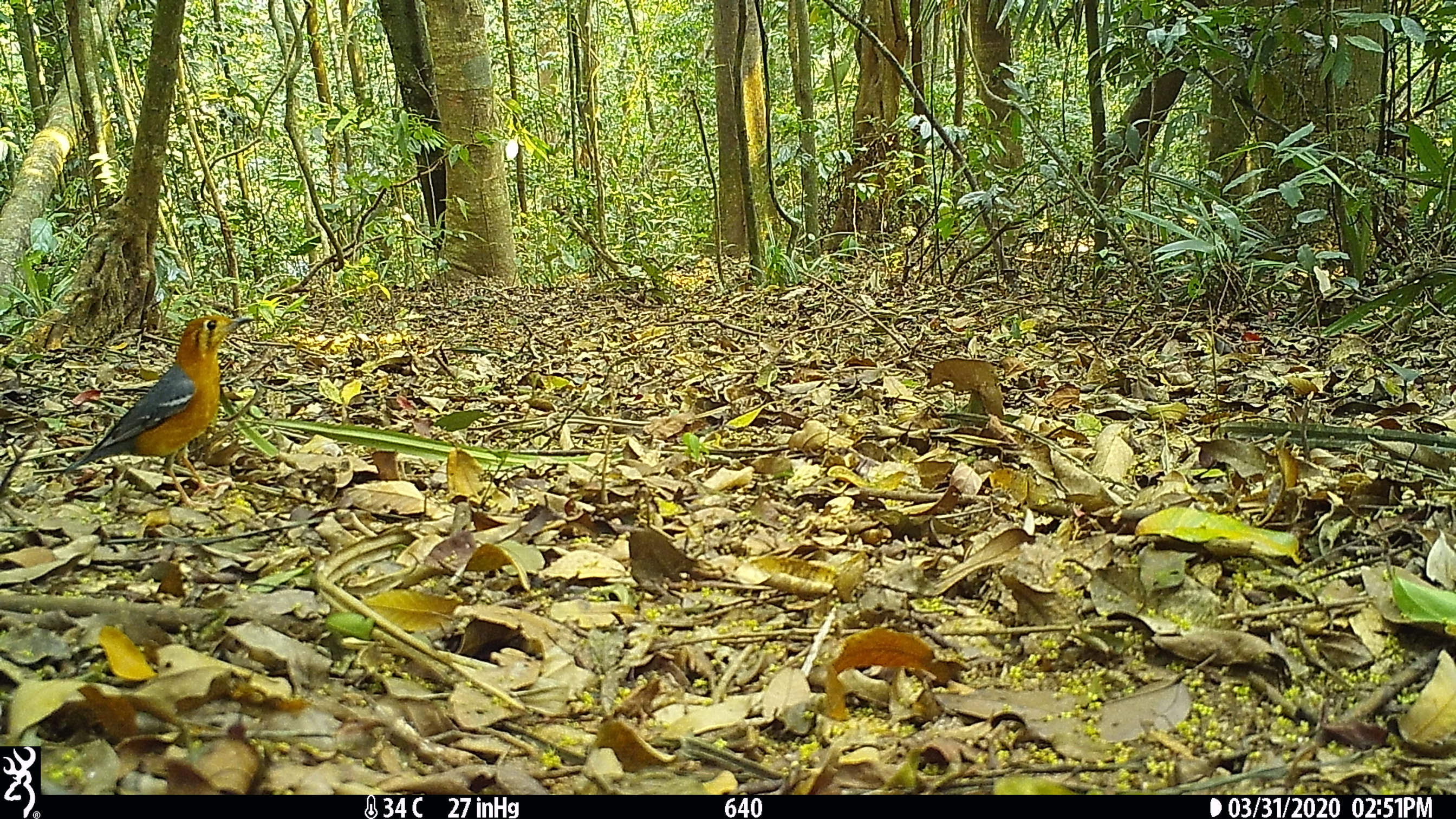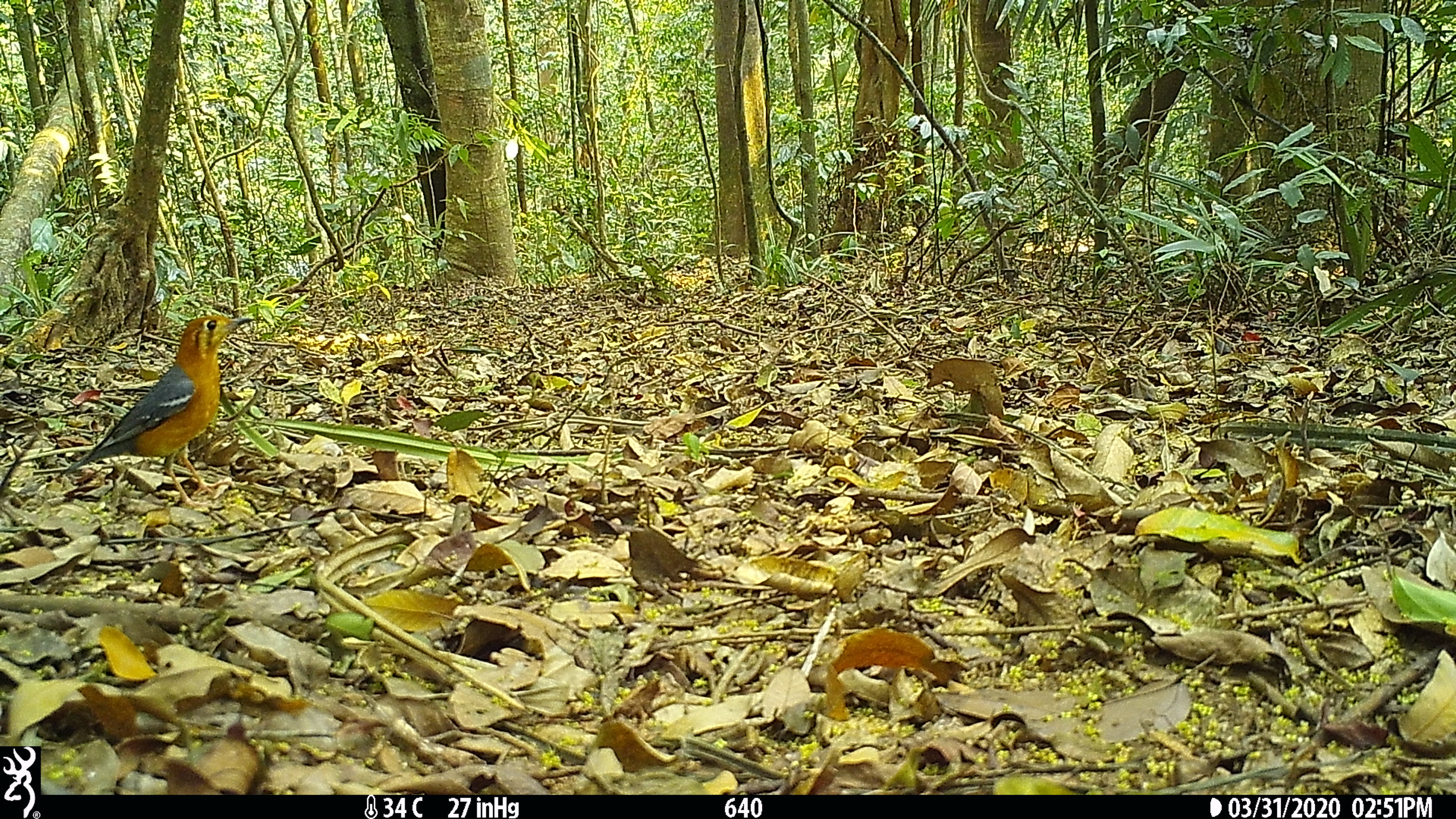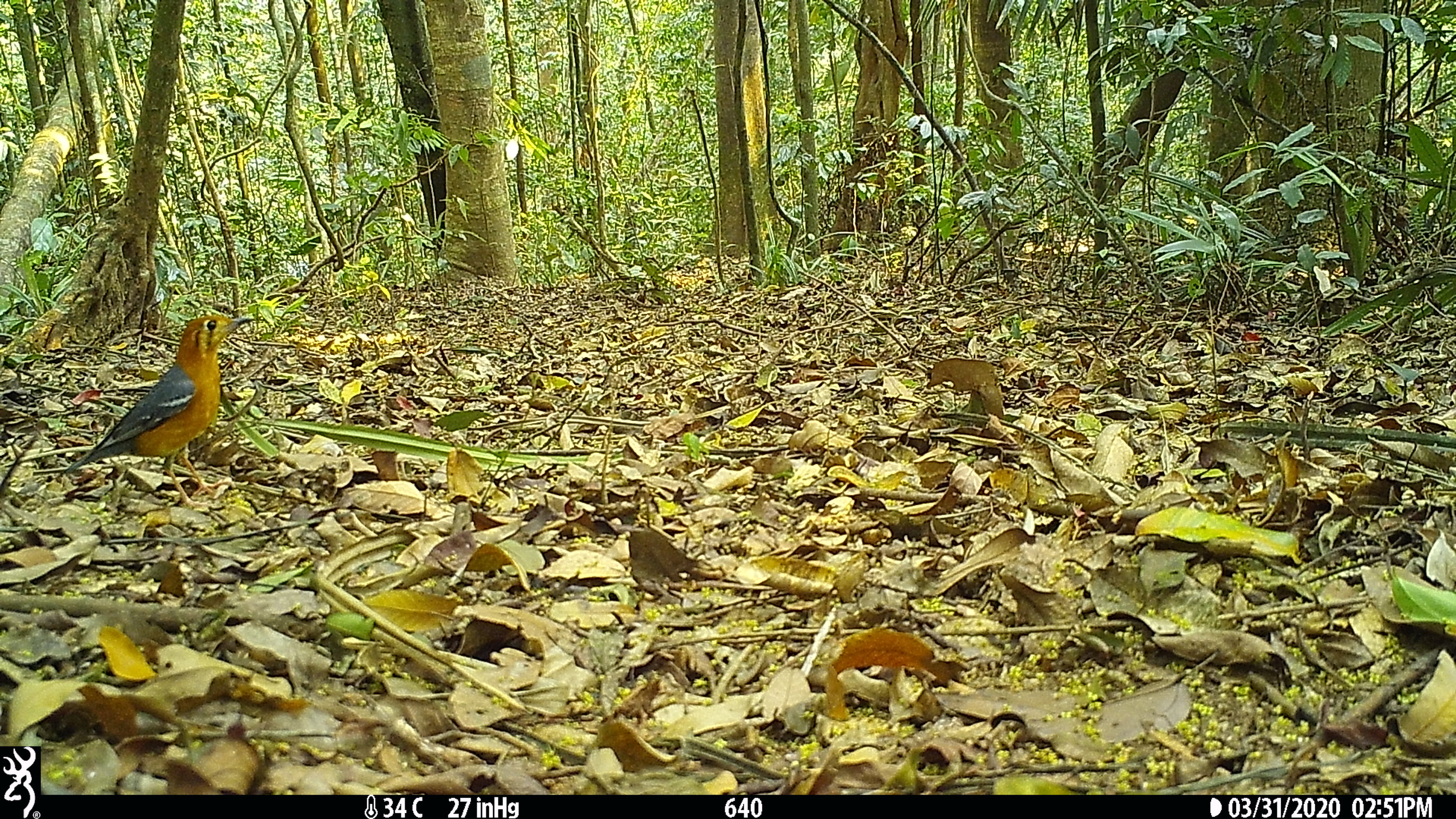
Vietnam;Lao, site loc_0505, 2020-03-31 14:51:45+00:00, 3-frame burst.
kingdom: Animalia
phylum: Chordata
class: Aves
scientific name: Aves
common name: bird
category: unidentified bird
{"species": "unidentified bird (bird) (Aves)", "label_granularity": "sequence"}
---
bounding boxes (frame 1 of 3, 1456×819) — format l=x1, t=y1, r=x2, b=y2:
unidentified bird: l=54, t=316, r=254, b=509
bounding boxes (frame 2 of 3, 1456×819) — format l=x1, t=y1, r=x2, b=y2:
unidentified bird: l=55, t=315, r=256, b=510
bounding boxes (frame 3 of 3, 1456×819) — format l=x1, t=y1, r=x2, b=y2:
unidentified bird: l=63, t=314, r=256, b=509